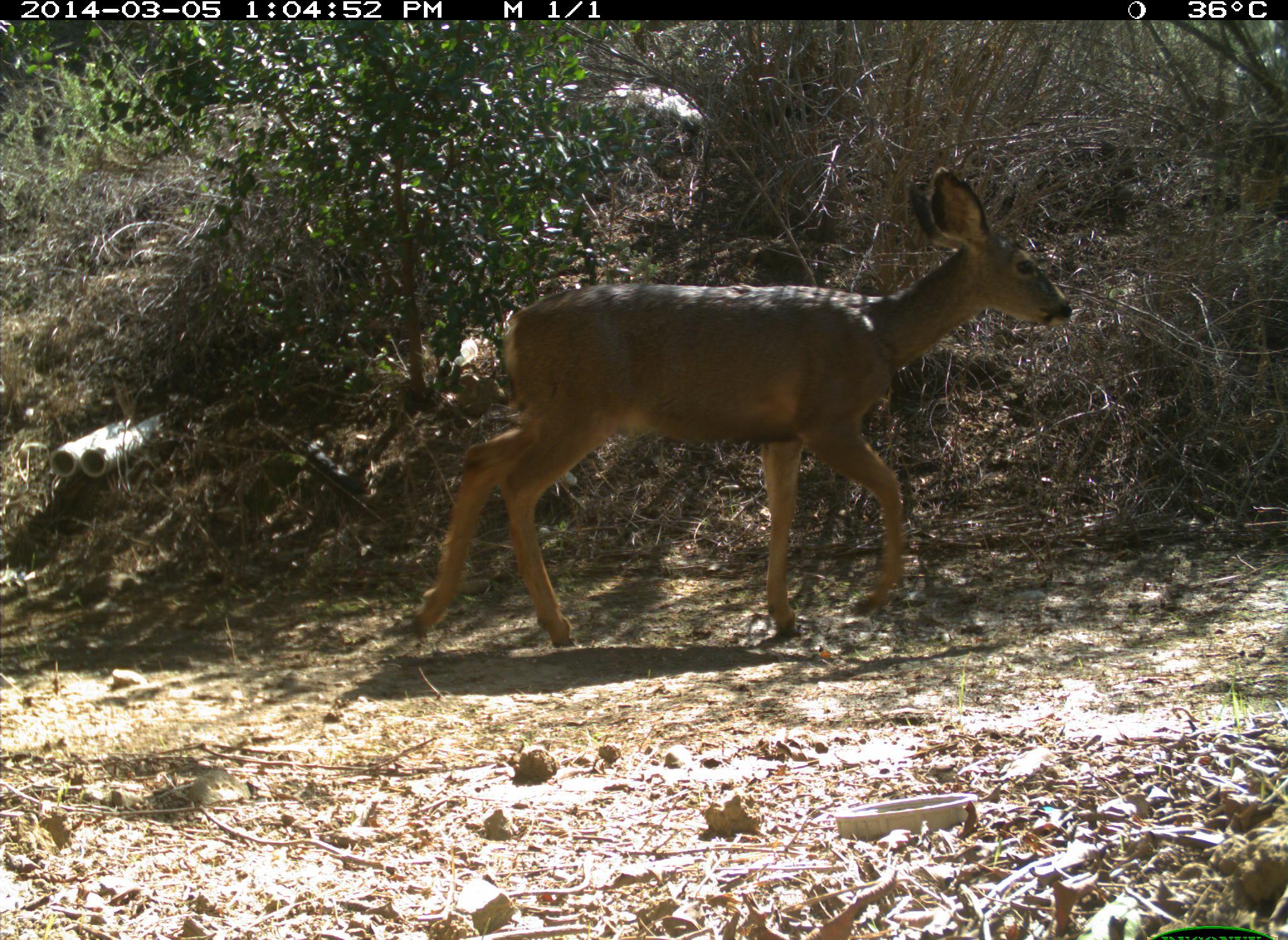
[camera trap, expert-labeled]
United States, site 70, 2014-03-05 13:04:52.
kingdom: Animalia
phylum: Chordata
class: Mammalia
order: Artiodactyla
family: Cervidae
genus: Odocoileus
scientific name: Odocoileus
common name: deer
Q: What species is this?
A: Deer (Odocoileus).